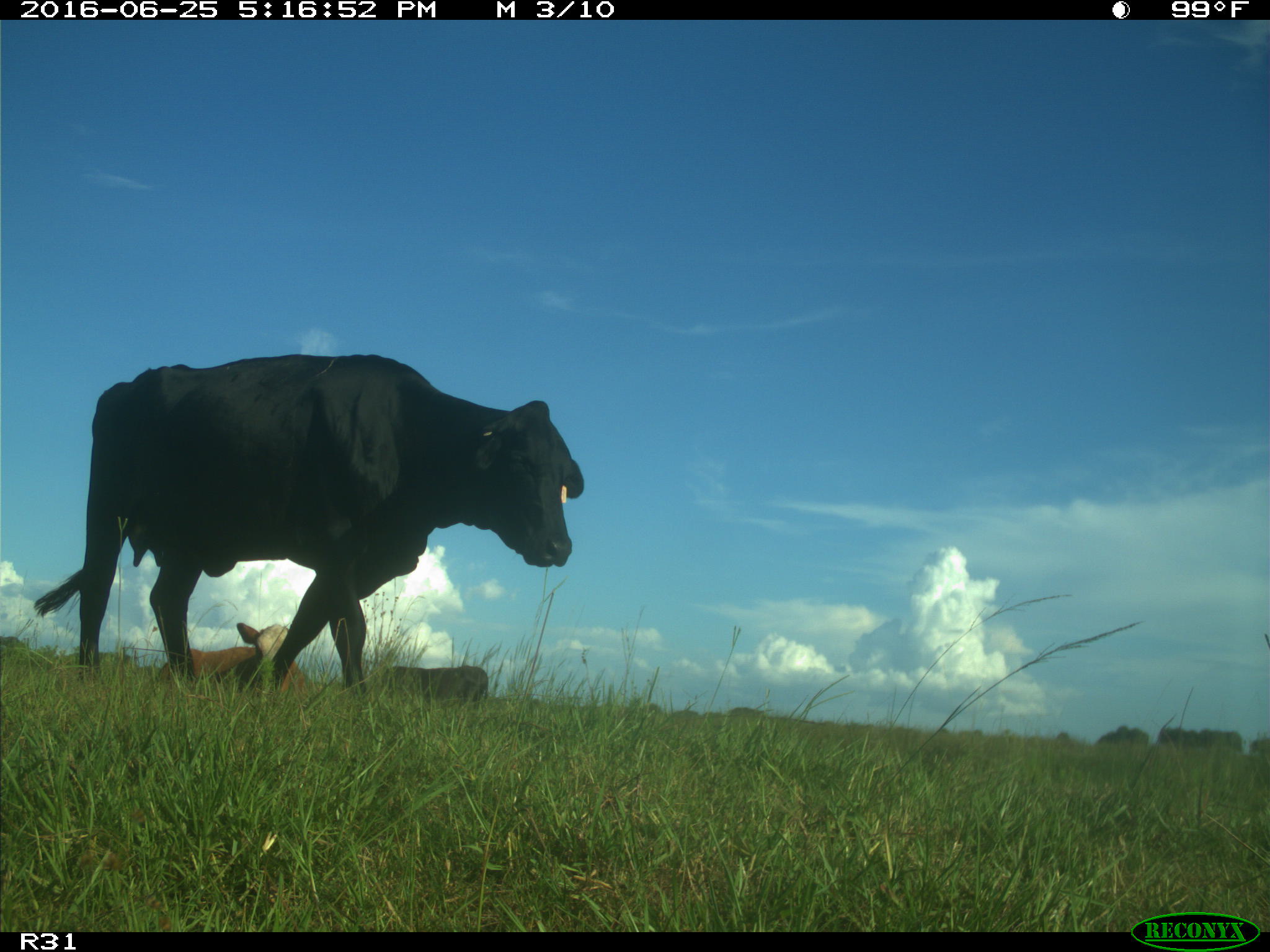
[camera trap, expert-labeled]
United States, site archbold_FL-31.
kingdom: Animalia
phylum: Chordata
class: Mammalia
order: Artiodactyla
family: Bovidae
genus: Bos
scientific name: Bos taurus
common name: domestic cow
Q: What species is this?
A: Bos taurus (domestic cow).